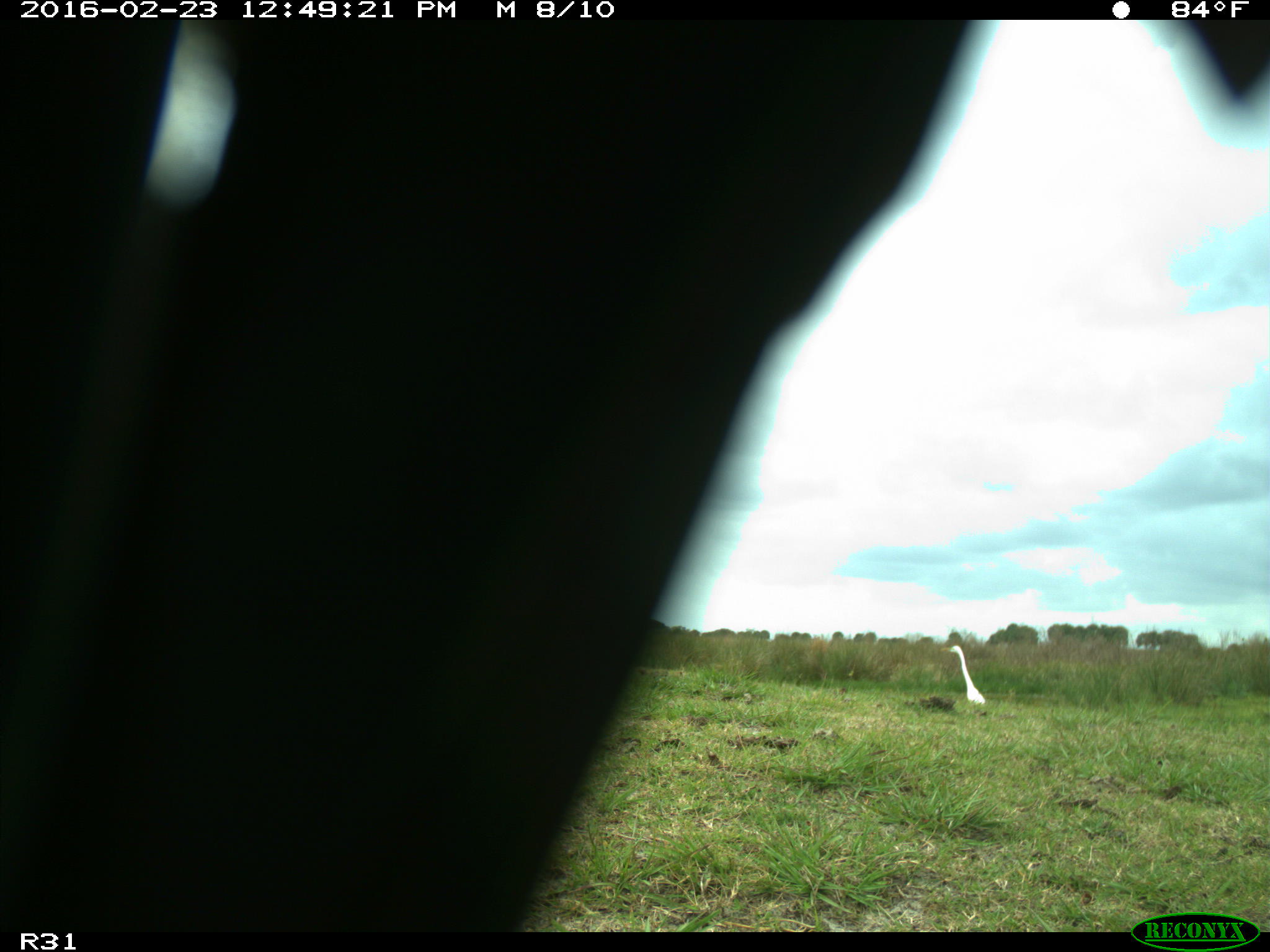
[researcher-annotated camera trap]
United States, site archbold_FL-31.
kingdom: Animalia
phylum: Chordata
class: Aves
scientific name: Aves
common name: birds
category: unidentified bird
Unidentified bird (birds) (Aves).